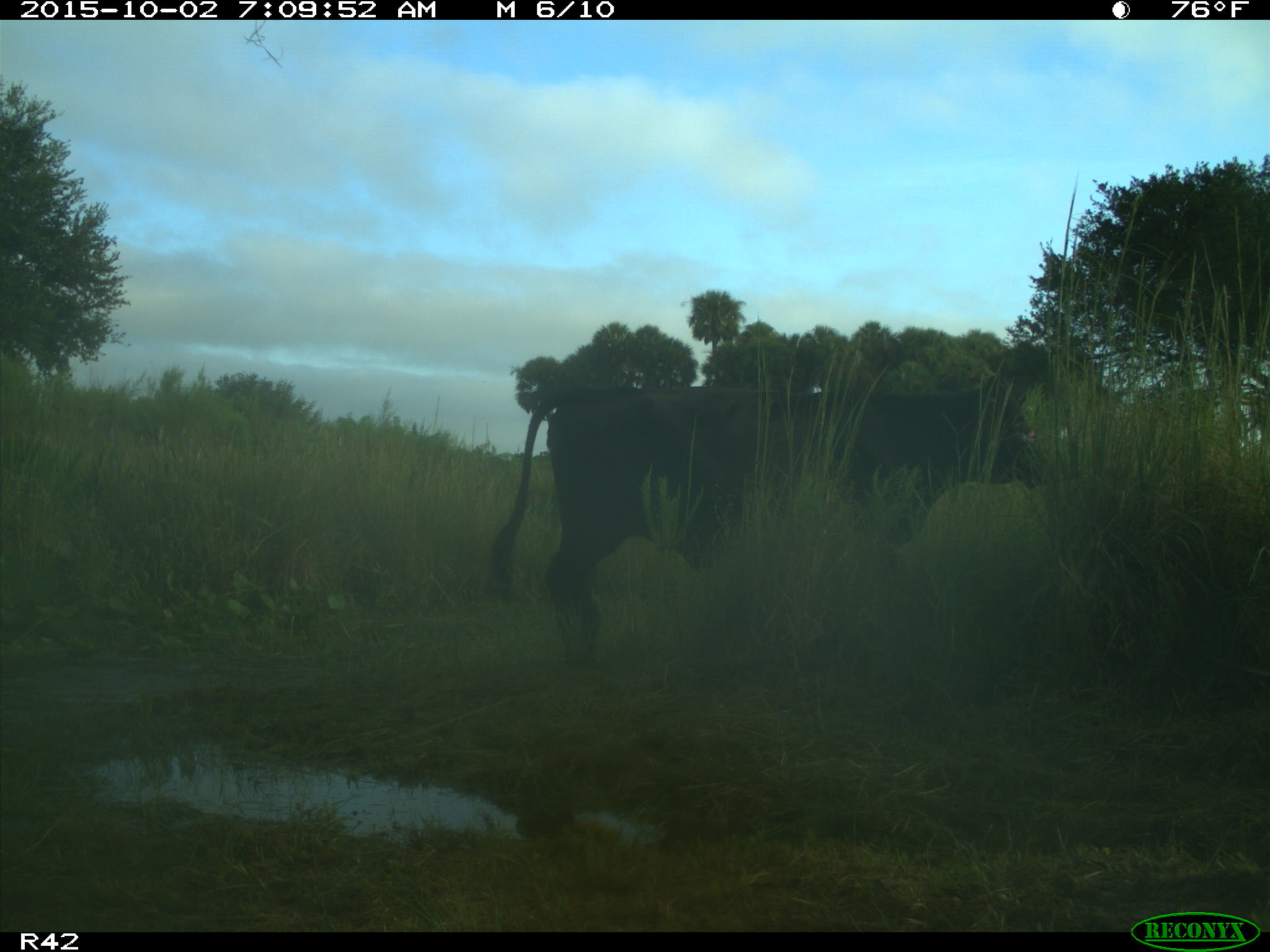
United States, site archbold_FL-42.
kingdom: Animalia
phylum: Chordata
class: Mammalia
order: Artiodactyla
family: Bovidae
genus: Bos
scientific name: Bos taurus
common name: domestic cow